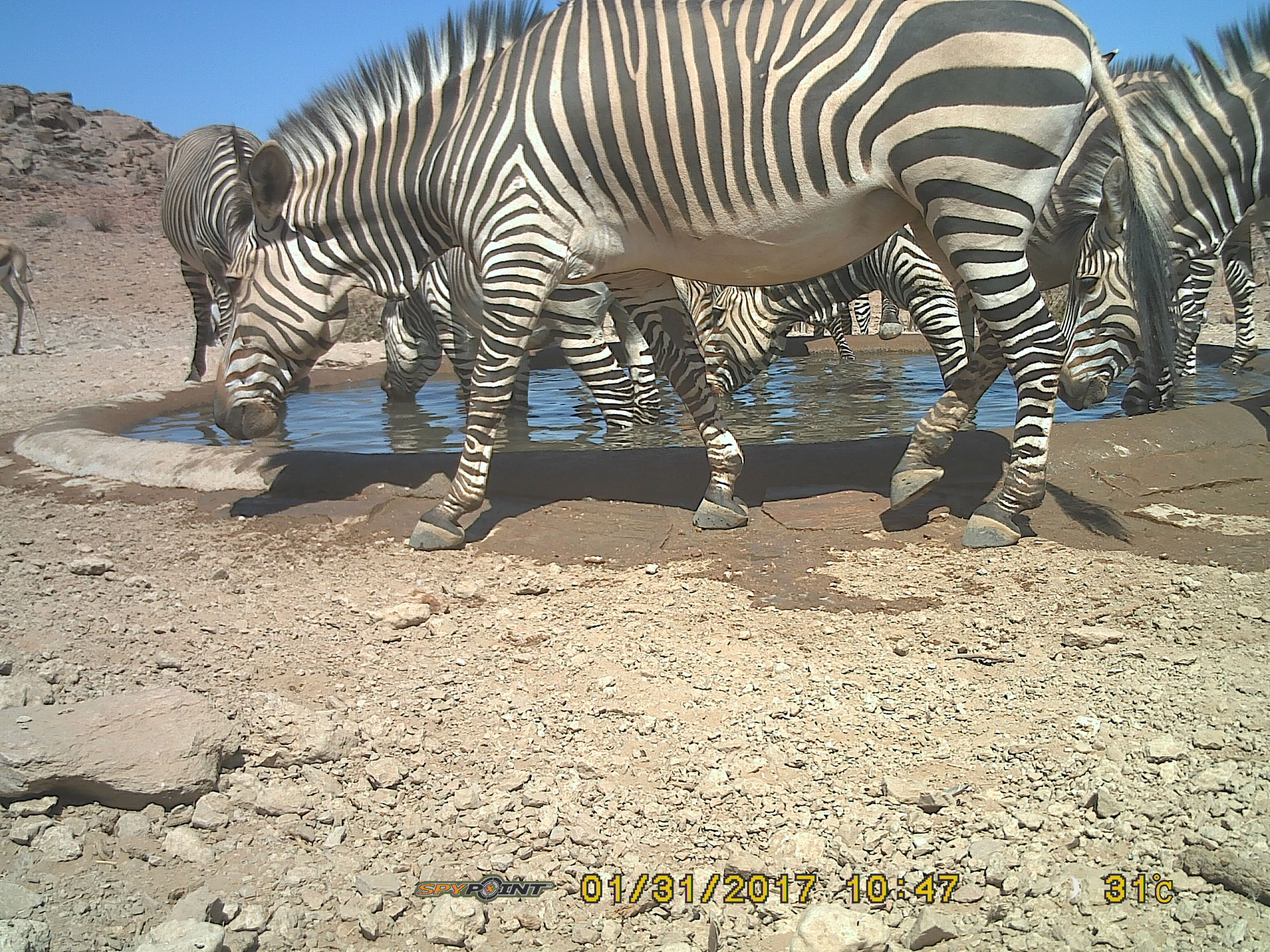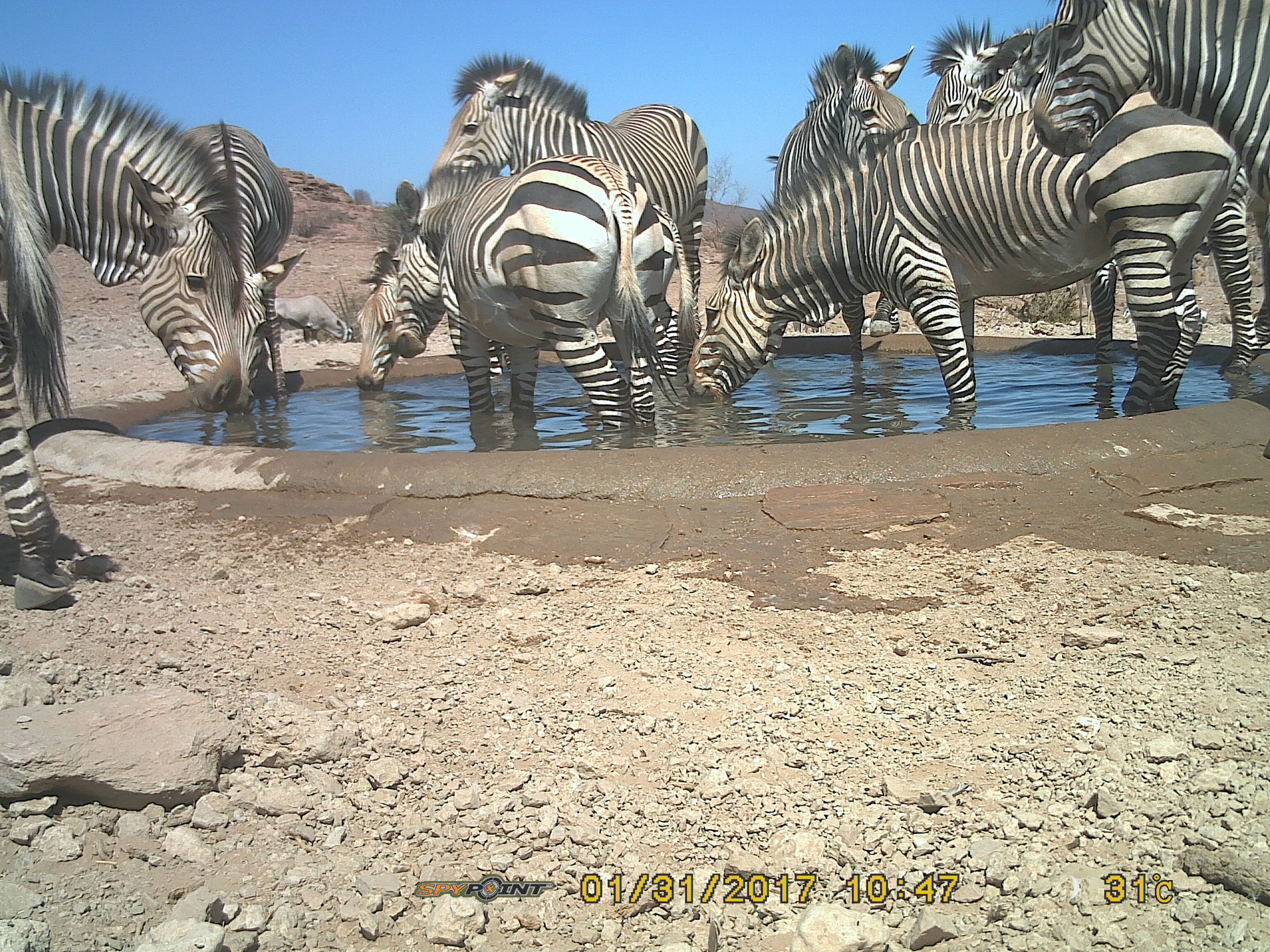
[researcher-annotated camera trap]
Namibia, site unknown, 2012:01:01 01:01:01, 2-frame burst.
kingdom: Animalia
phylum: Chordata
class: Mammalia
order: Perissodactyla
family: Equidae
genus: Equus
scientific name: Equus zebra hartmannae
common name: hartmann's mountain zebra